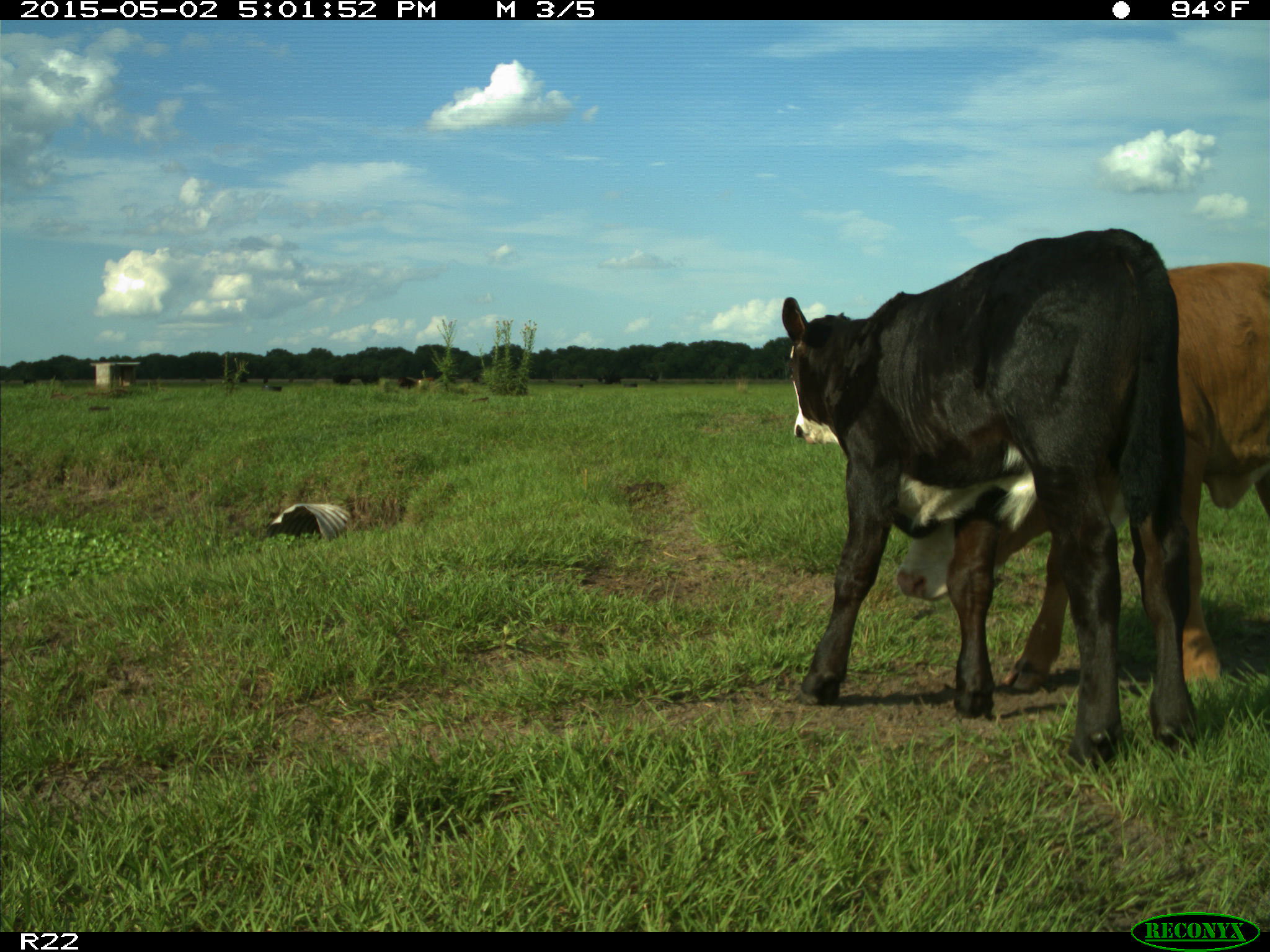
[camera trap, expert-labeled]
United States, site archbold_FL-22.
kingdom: Animalia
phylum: Chordata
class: Mammalia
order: Artiodactyla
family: Bovidae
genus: Bos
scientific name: Bos taurus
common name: domestic cow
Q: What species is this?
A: Bos taurus (domestic cow).